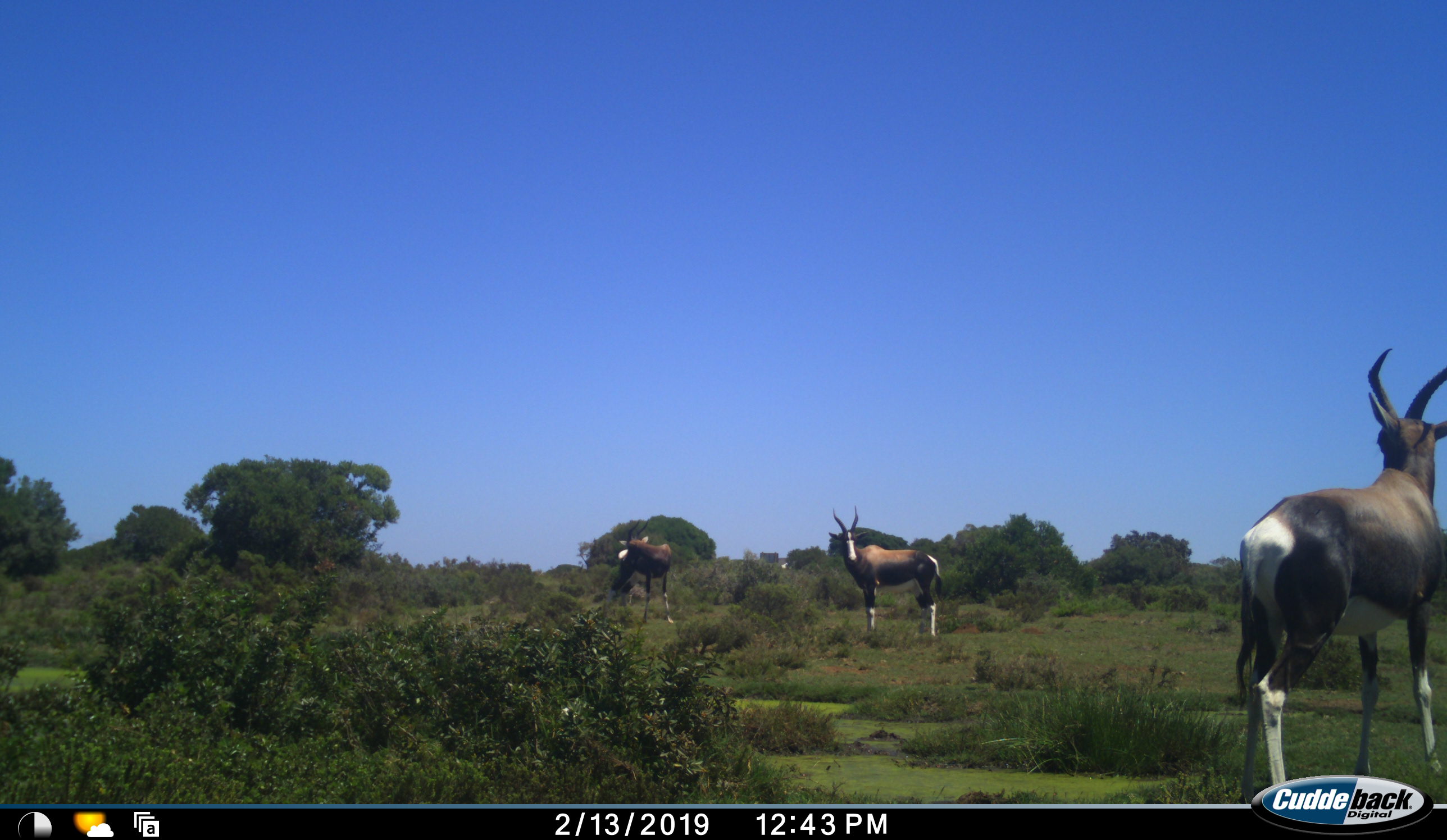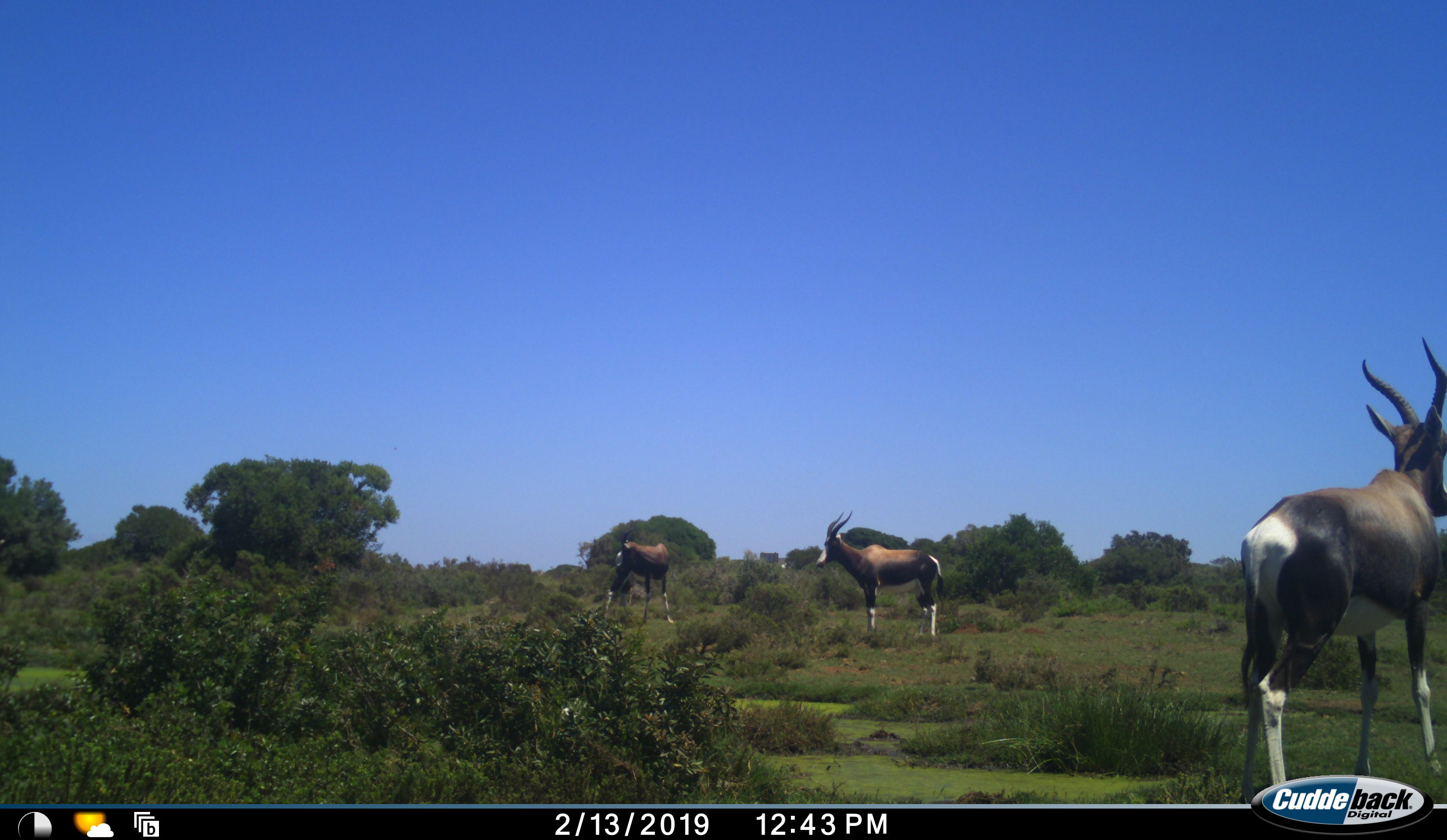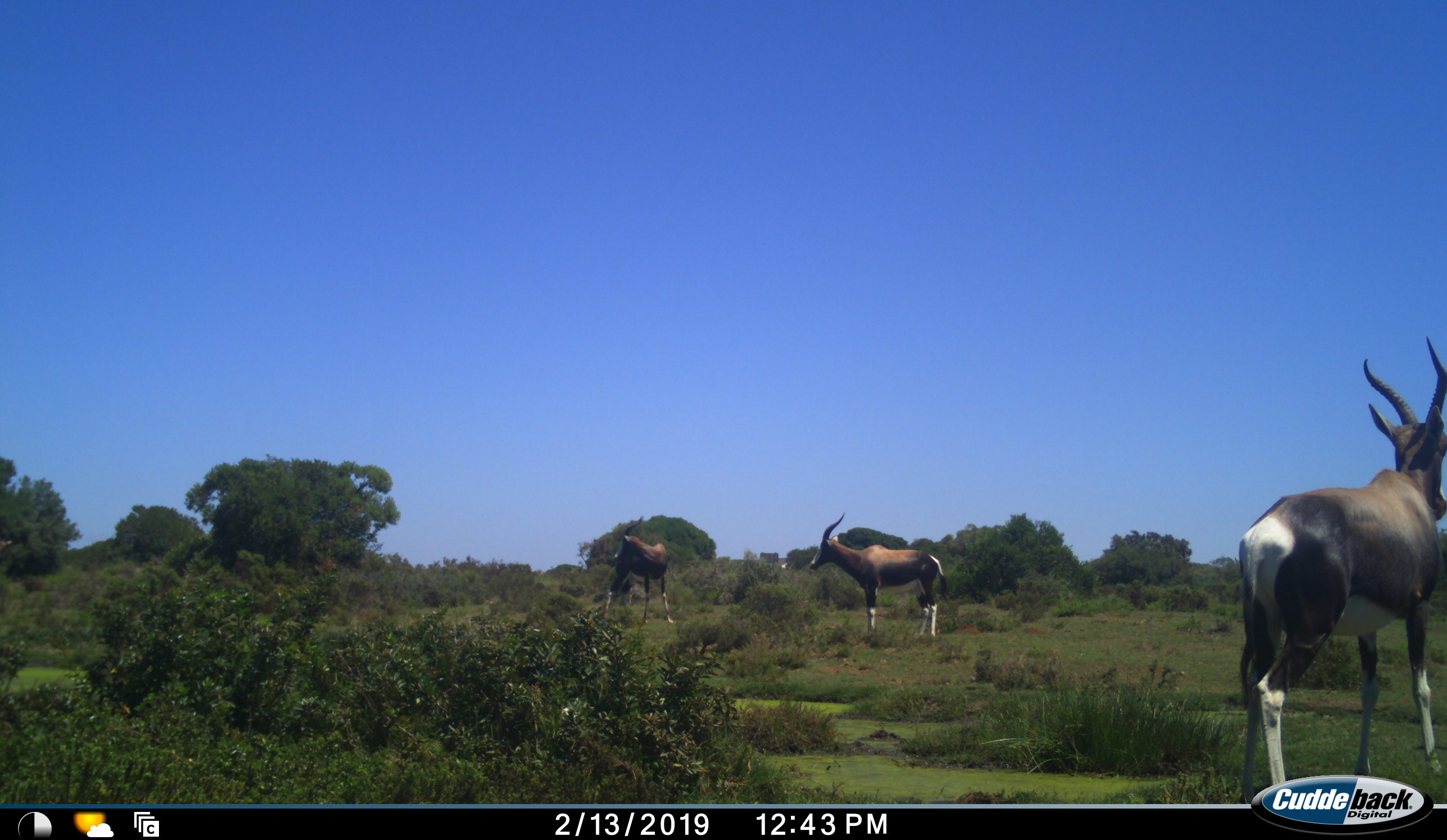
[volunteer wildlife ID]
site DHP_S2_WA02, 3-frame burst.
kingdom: Animalia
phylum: Chordata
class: Mammalia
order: Artiodactyla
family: Bovidae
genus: Damaliscus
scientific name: Damaliscus pygargus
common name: bontebok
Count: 3.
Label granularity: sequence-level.